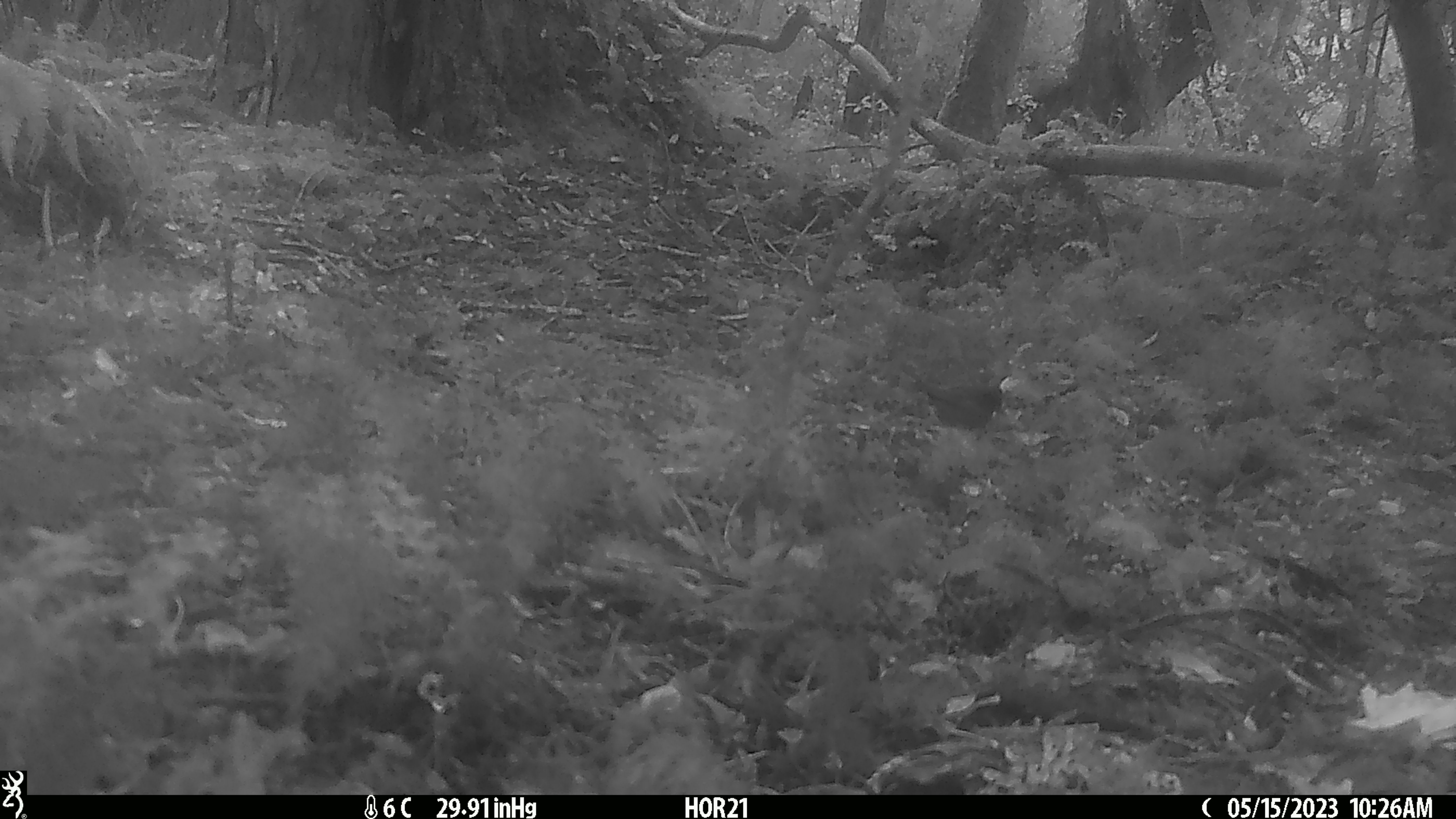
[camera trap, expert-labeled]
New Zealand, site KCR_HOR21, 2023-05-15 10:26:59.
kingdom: Animalia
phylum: Chordata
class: Aves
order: Passeriformes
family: Prunellidae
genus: Prunella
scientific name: Prunella modularis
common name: dunnock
Dunnock (Prunella modularis).